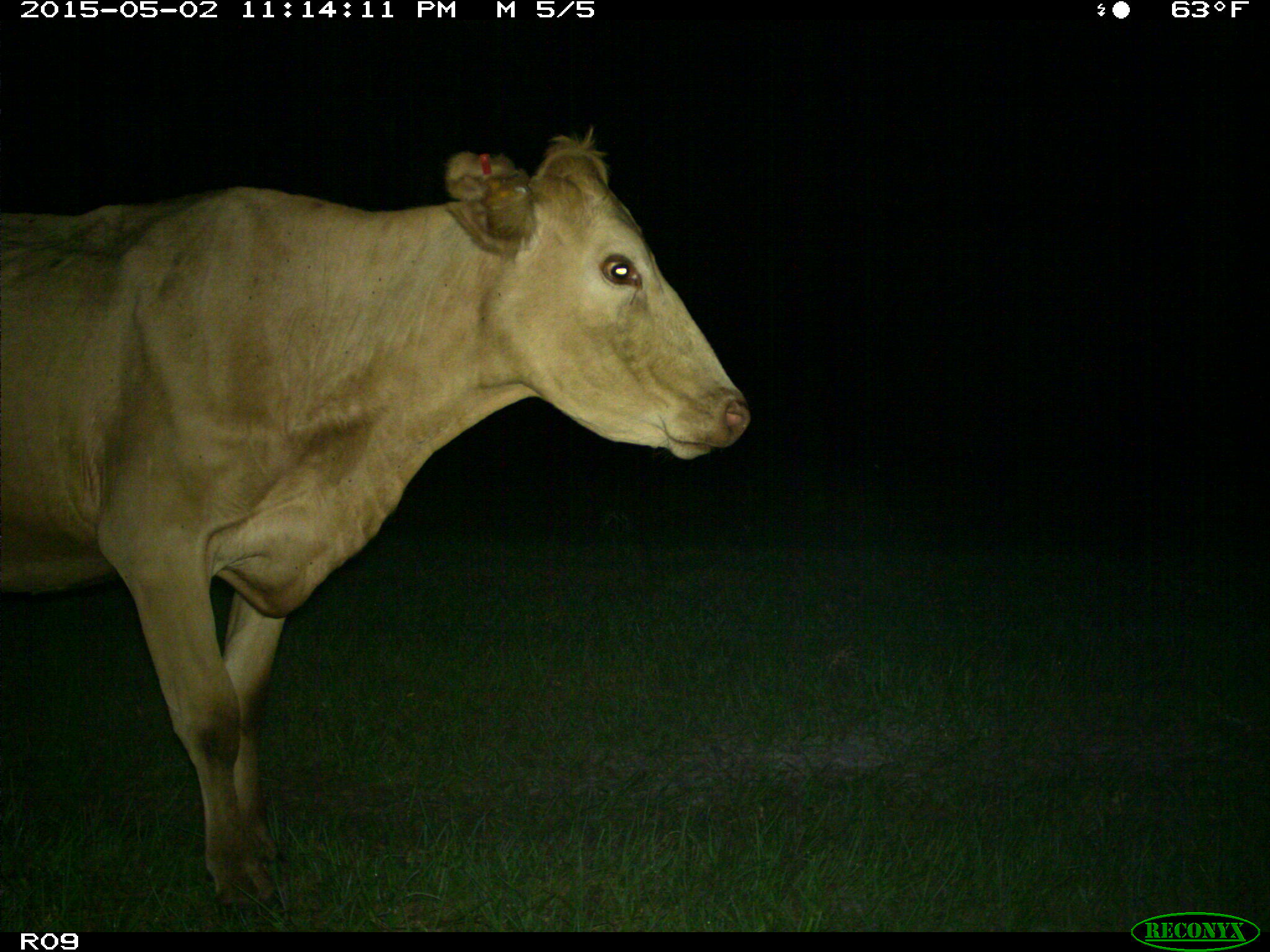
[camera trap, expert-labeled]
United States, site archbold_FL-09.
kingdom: Animalia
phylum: Chordata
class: Mammalia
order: Artiodactyla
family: Bovidae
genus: Bos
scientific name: Bos taurus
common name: domestic cow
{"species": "Bos taurus (domestic cow)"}